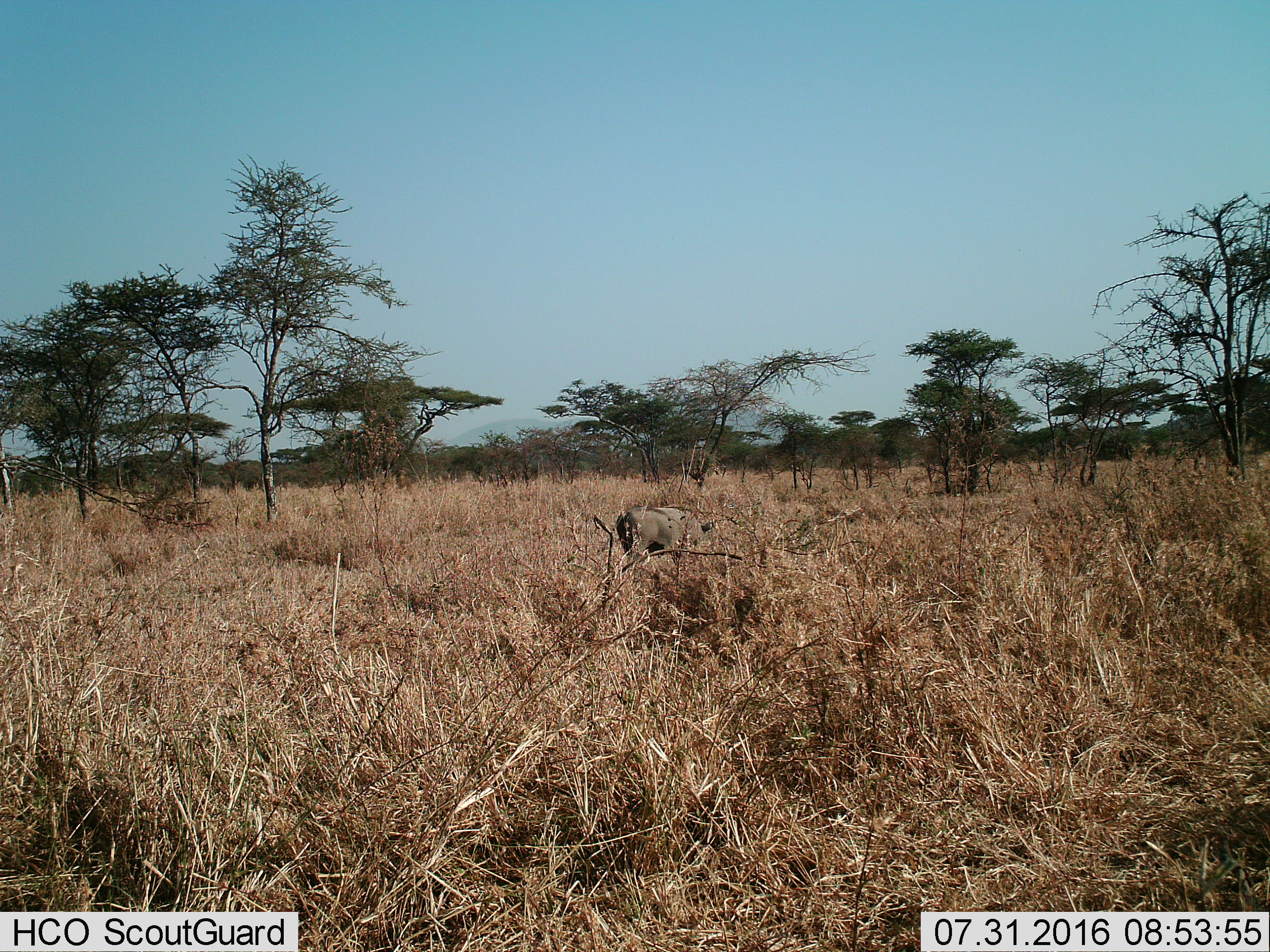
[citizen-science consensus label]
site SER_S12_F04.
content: unidentified animal